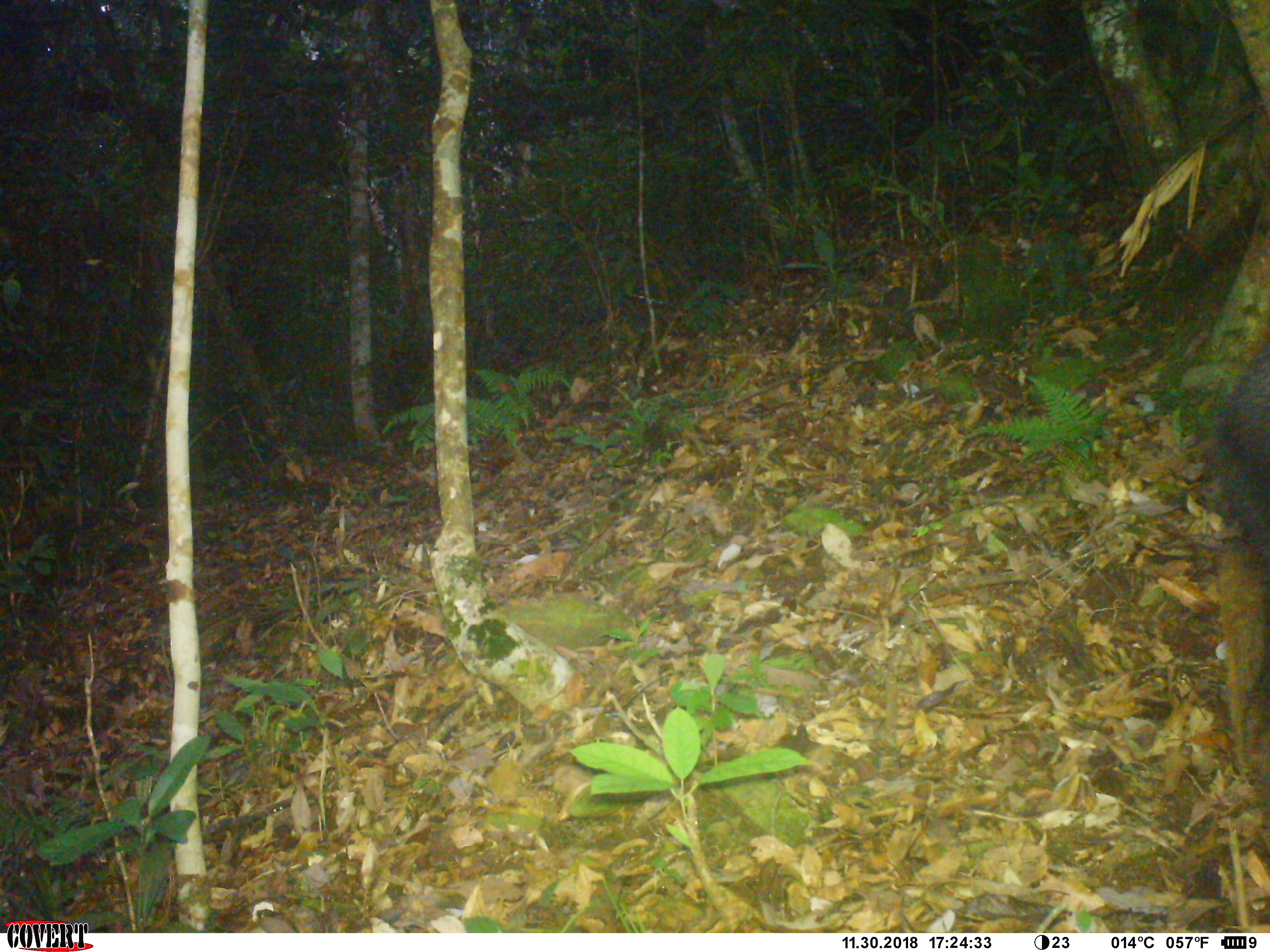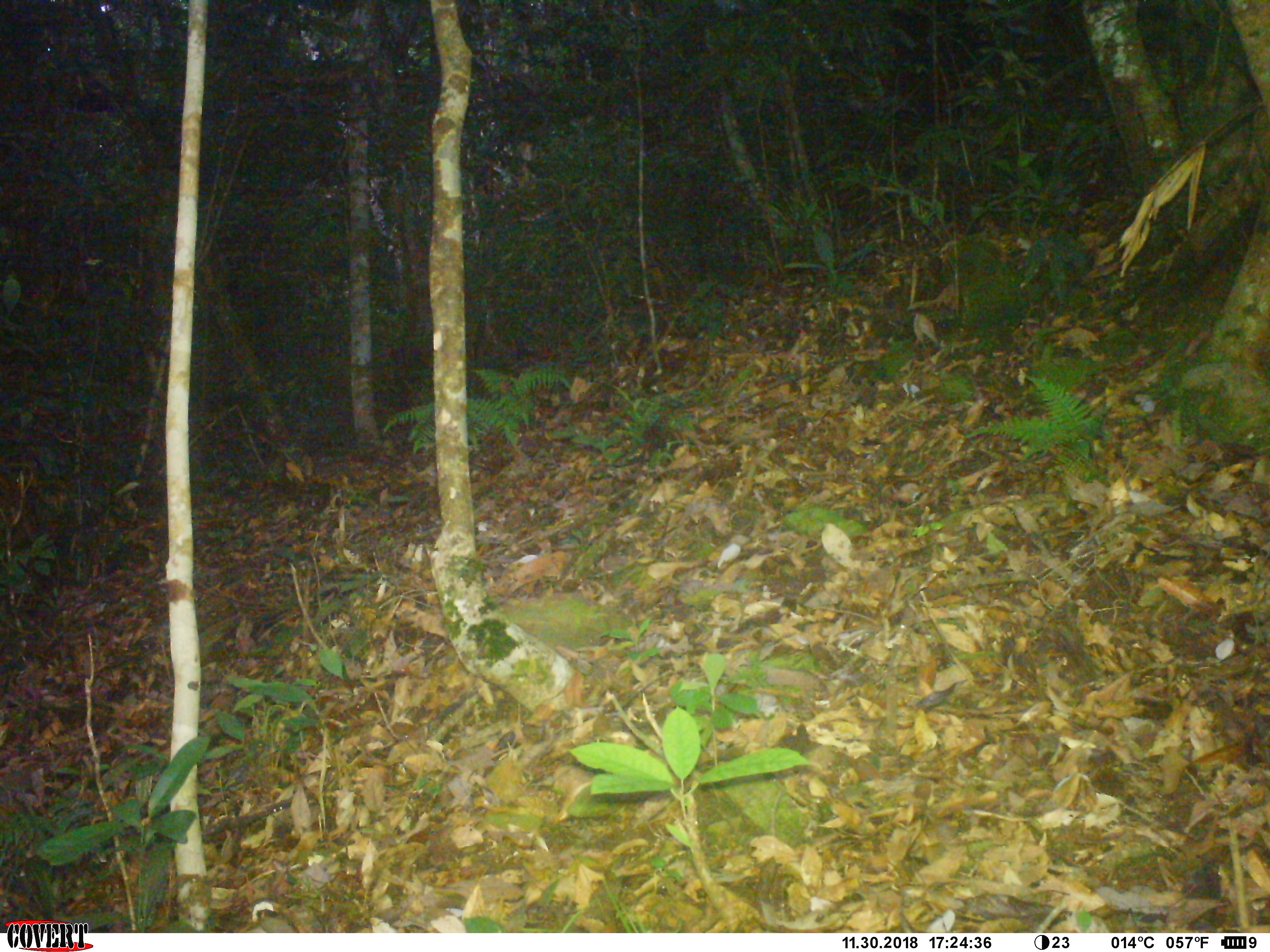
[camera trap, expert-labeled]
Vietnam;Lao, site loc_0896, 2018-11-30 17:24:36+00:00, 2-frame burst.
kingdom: Animalia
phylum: Chordata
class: Mammalia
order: Artiodactyla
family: Bovidae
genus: Capricornis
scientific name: Capricornis sumatraensis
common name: chinese serow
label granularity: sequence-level